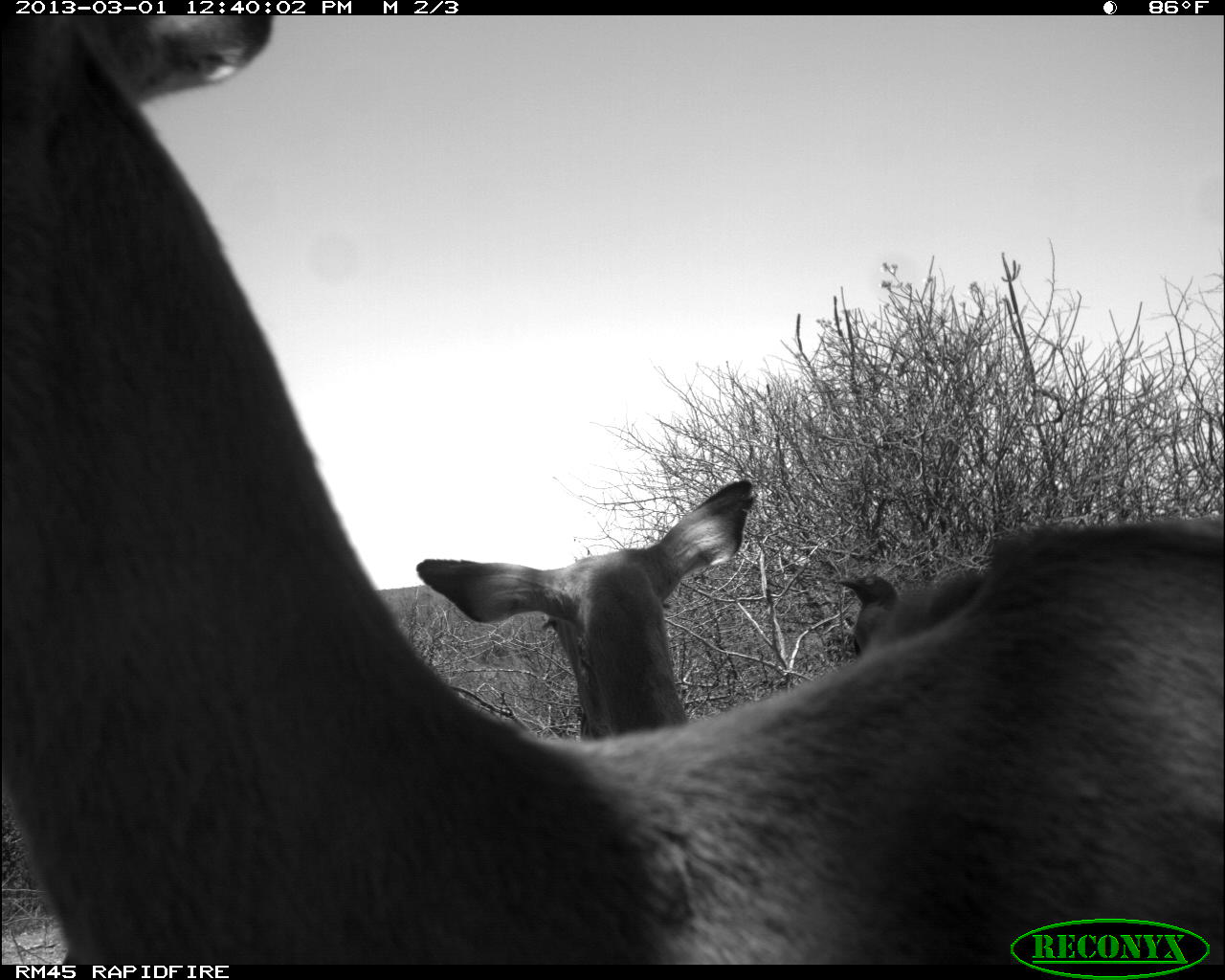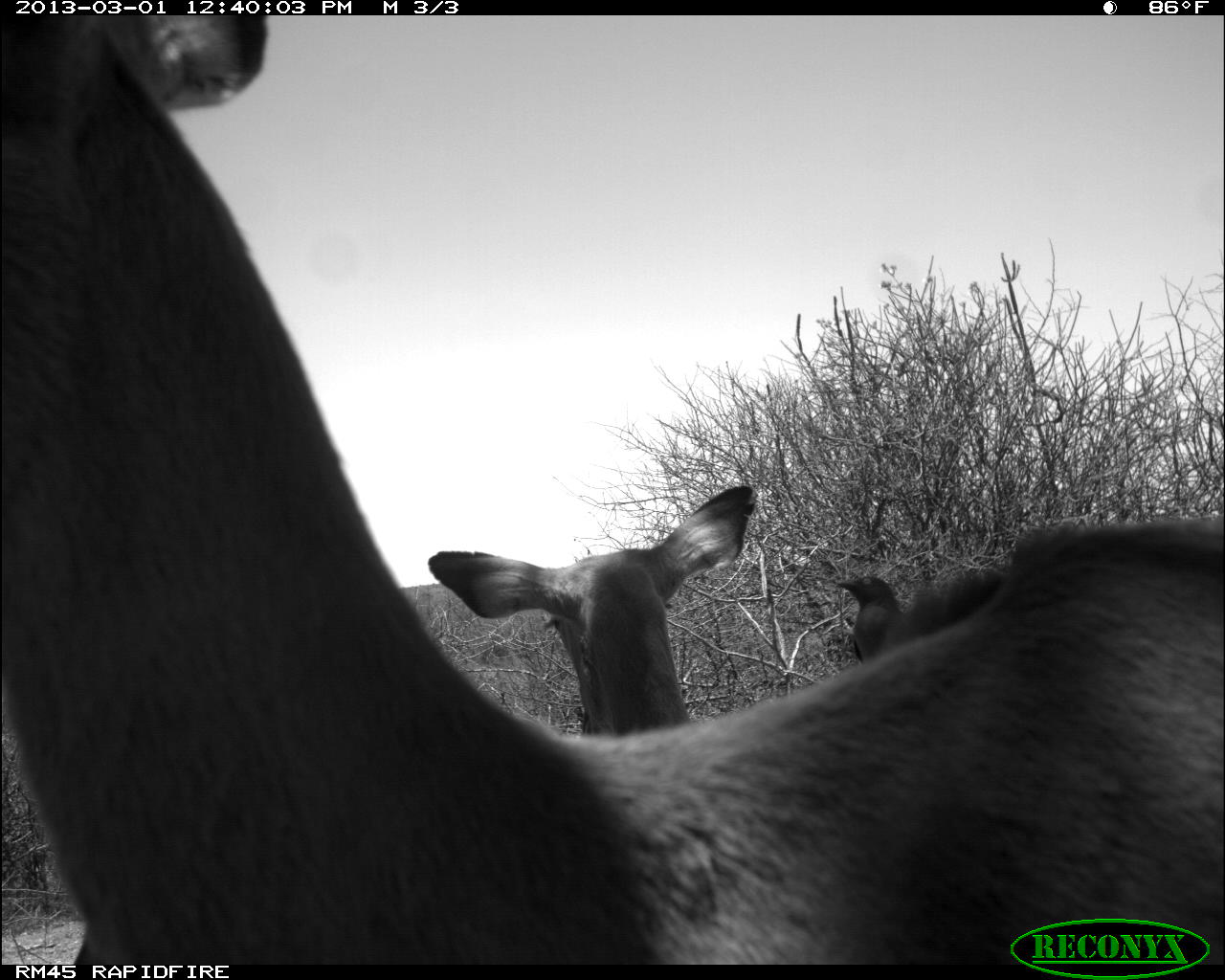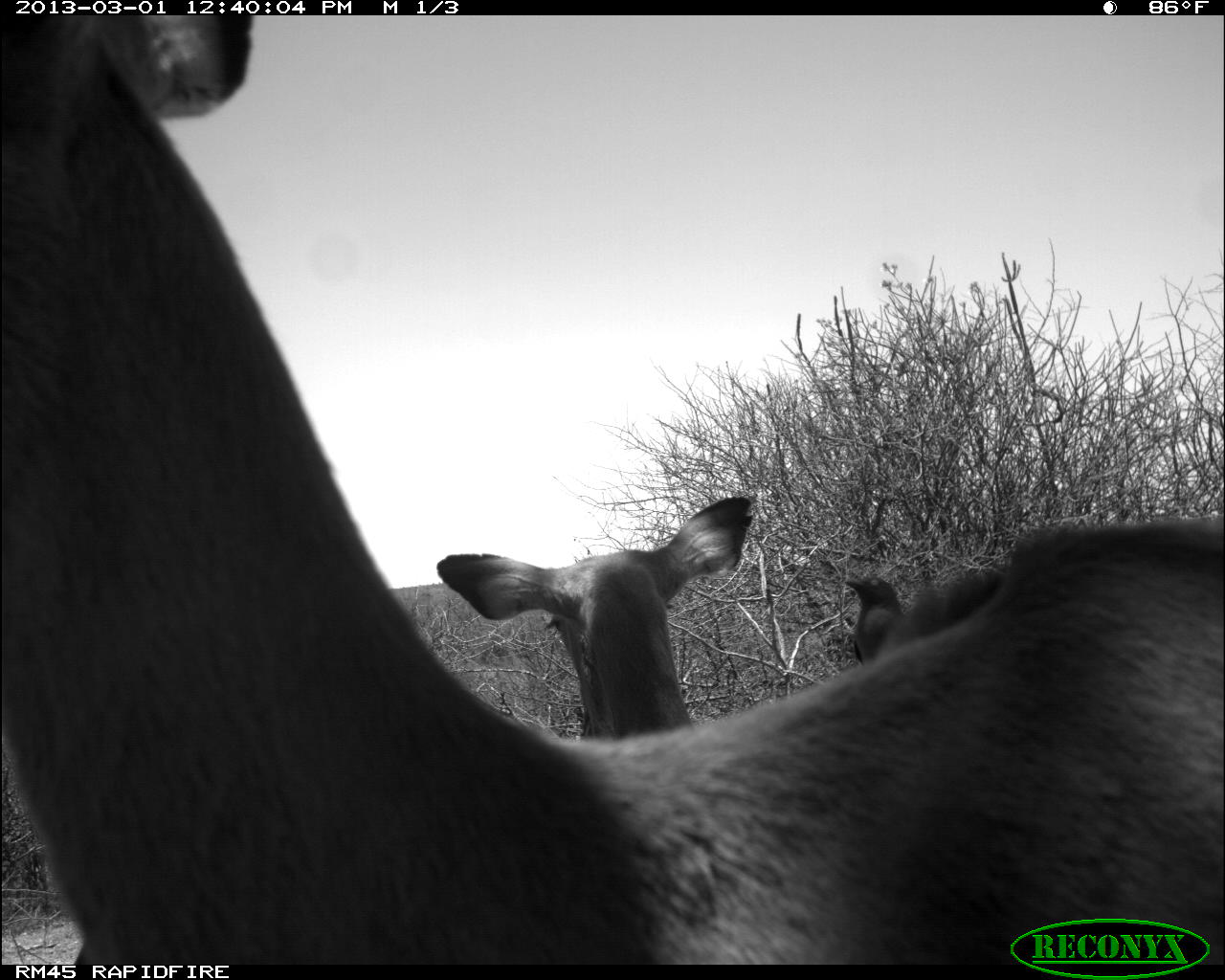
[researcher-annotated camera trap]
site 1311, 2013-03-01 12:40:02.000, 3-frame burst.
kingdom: Animalia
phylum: Chordata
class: Mammalia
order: Artiodactyla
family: Bovidae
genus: Aepyceros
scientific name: Aepyceros melampus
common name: impala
Aepyceros melampus (impala), count 3.